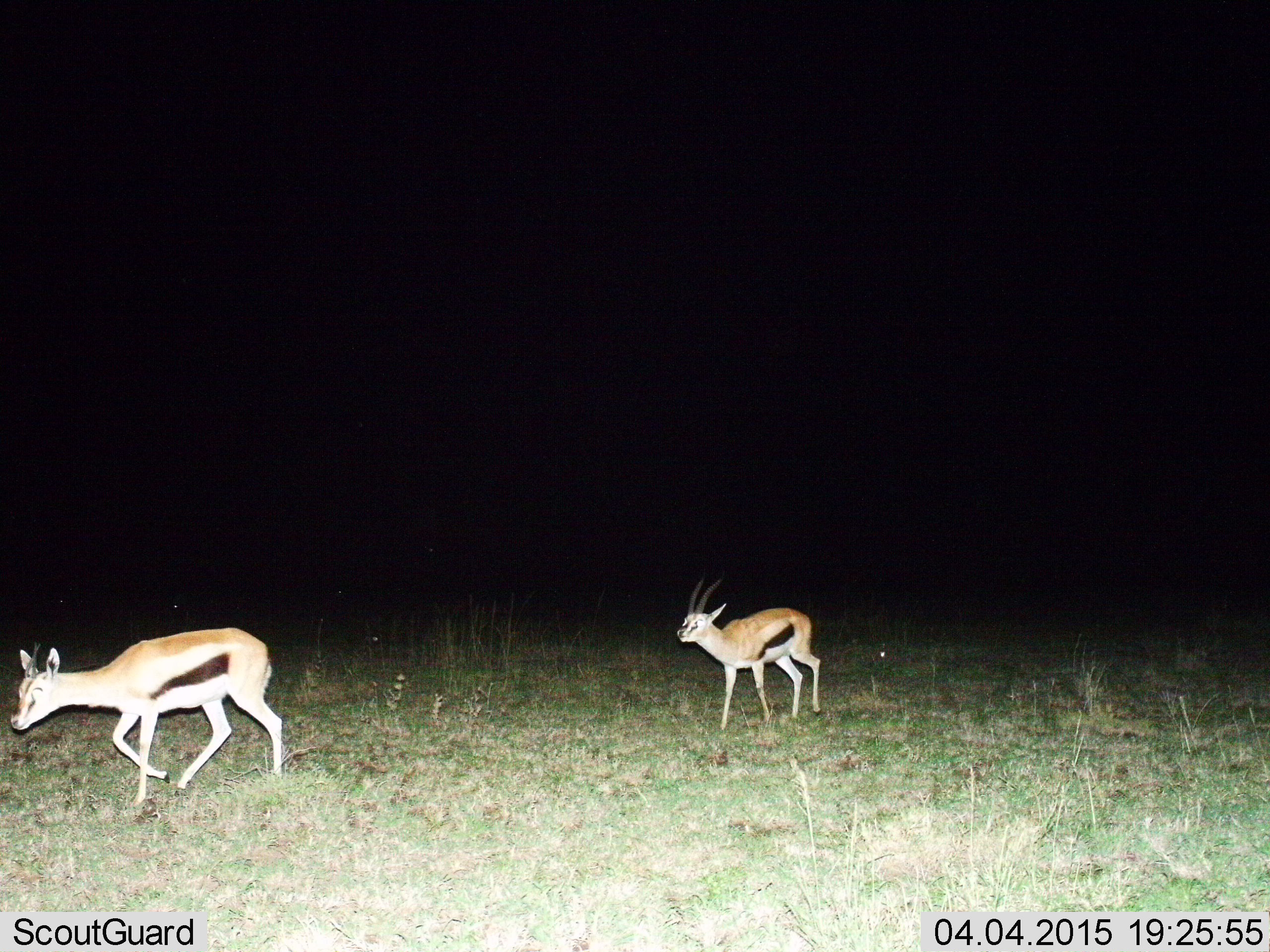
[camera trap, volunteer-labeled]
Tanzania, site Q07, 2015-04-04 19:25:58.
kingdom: Animalia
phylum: Chordata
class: Mammalia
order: Artiodactyla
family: Bovidae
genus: Eudorcas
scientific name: Eudorcas thomsonii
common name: thomson's gazelle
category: gazellethomsons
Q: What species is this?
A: Gazellethomsons (thomson's gazelle) (Eudorcas thomsonii).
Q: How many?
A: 2.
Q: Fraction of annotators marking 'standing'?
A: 0%.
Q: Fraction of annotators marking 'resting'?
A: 0%.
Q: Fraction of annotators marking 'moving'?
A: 100%.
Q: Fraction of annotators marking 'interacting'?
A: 10%.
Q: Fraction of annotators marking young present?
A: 0%.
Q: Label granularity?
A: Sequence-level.